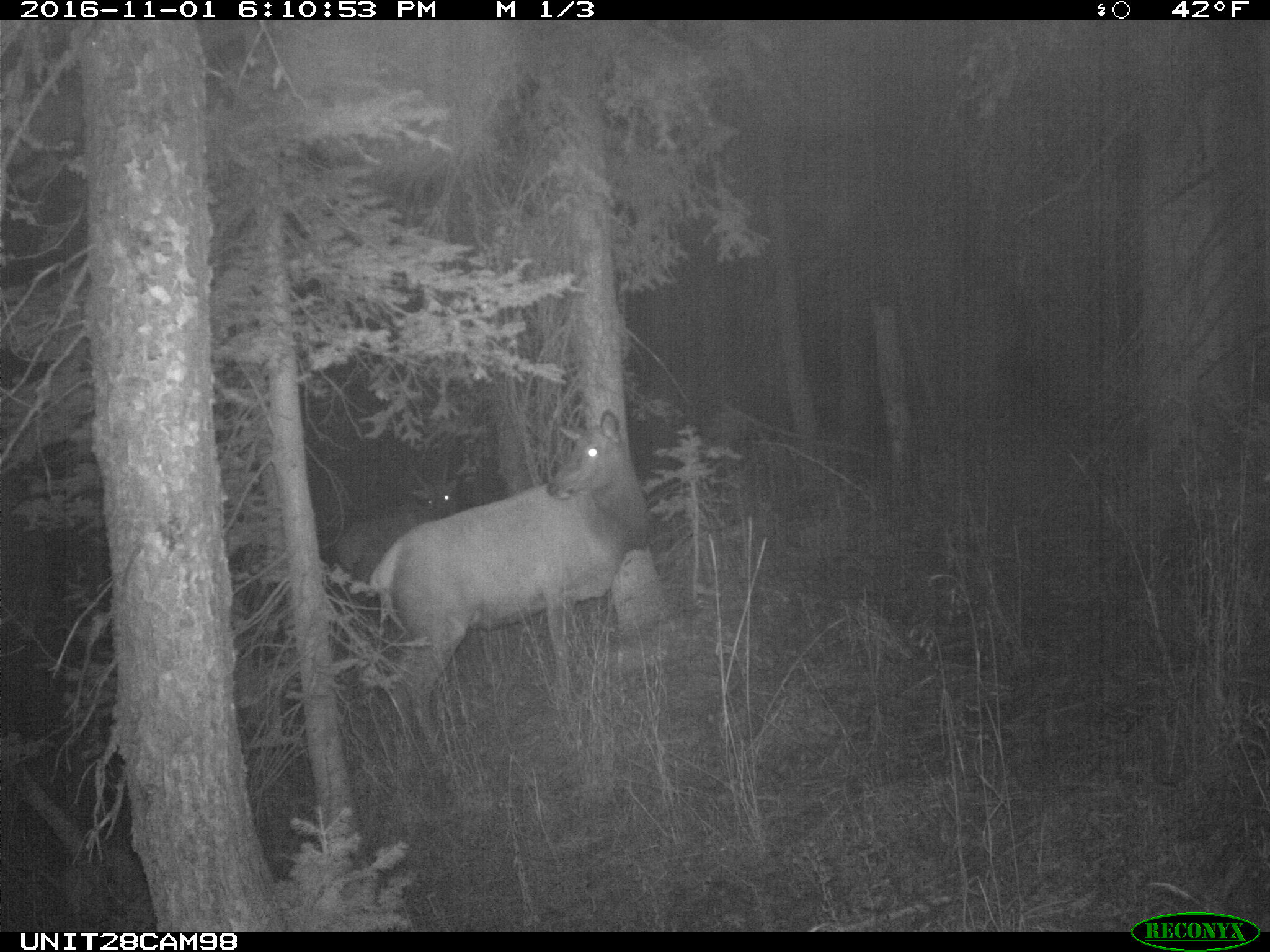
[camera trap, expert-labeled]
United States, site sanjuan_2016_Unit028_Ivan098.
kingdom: Animalia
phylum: Chordata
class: Mammalia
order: Artiodactyla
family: Cervidae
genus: Cervus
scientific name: Cervus elaphus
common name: red deer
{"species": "Cervus elaphus (red deer)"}